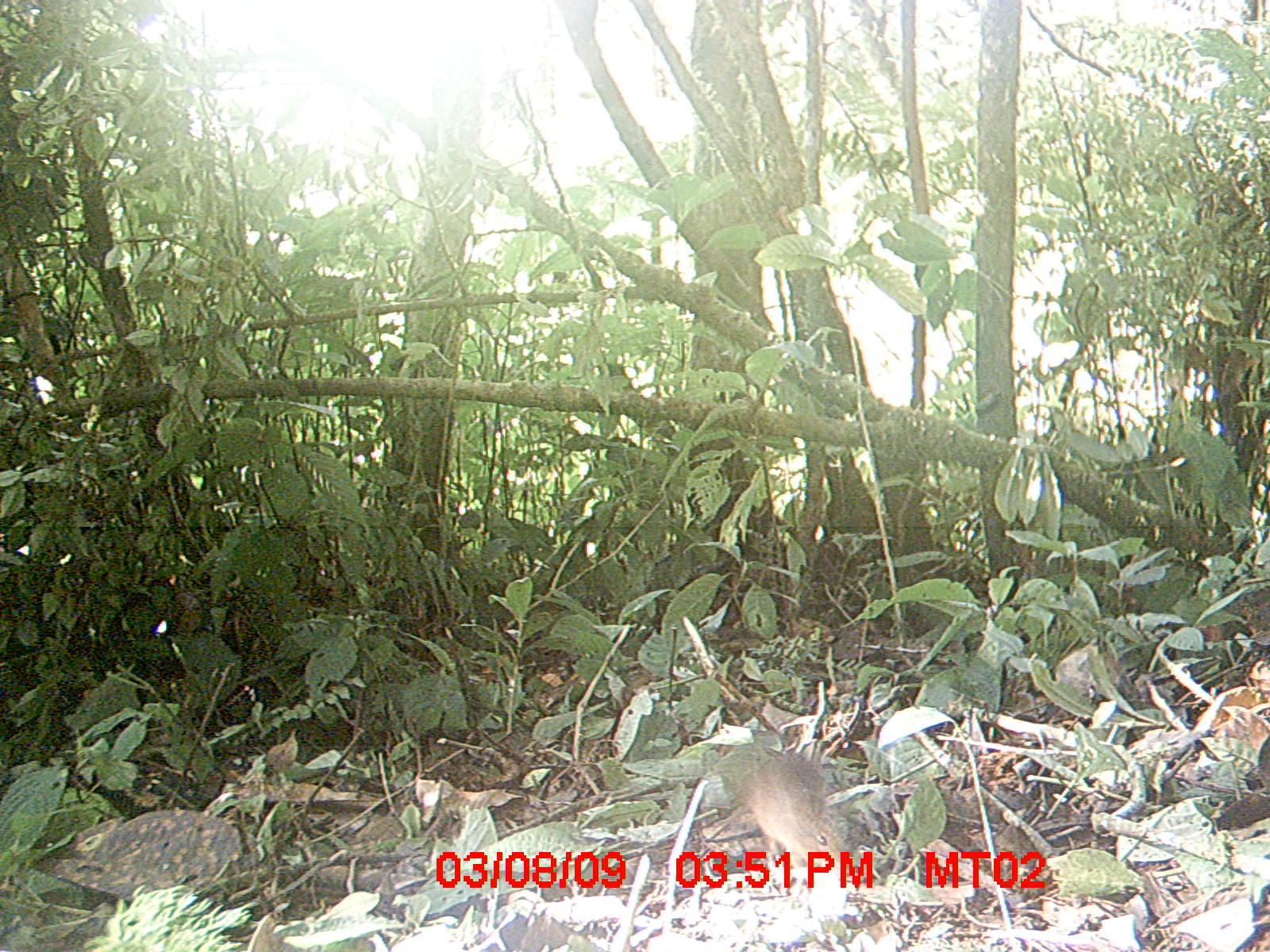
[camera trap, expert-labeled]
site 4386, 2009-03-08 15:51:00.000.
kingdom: Animalia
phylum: Chordata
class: Mammalia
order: Rodentia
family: Nesomyidae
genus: Nesomys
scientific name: Nesomys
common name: nesomys rodents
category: nesomys sp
Nesomys sp (nesomys rodents) (Nesomys), count 1.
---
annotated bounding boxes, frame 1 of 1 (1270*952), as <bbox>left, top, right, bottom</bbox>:
nesomys sp: <bbox>738, 749, 849, 871</bbox>